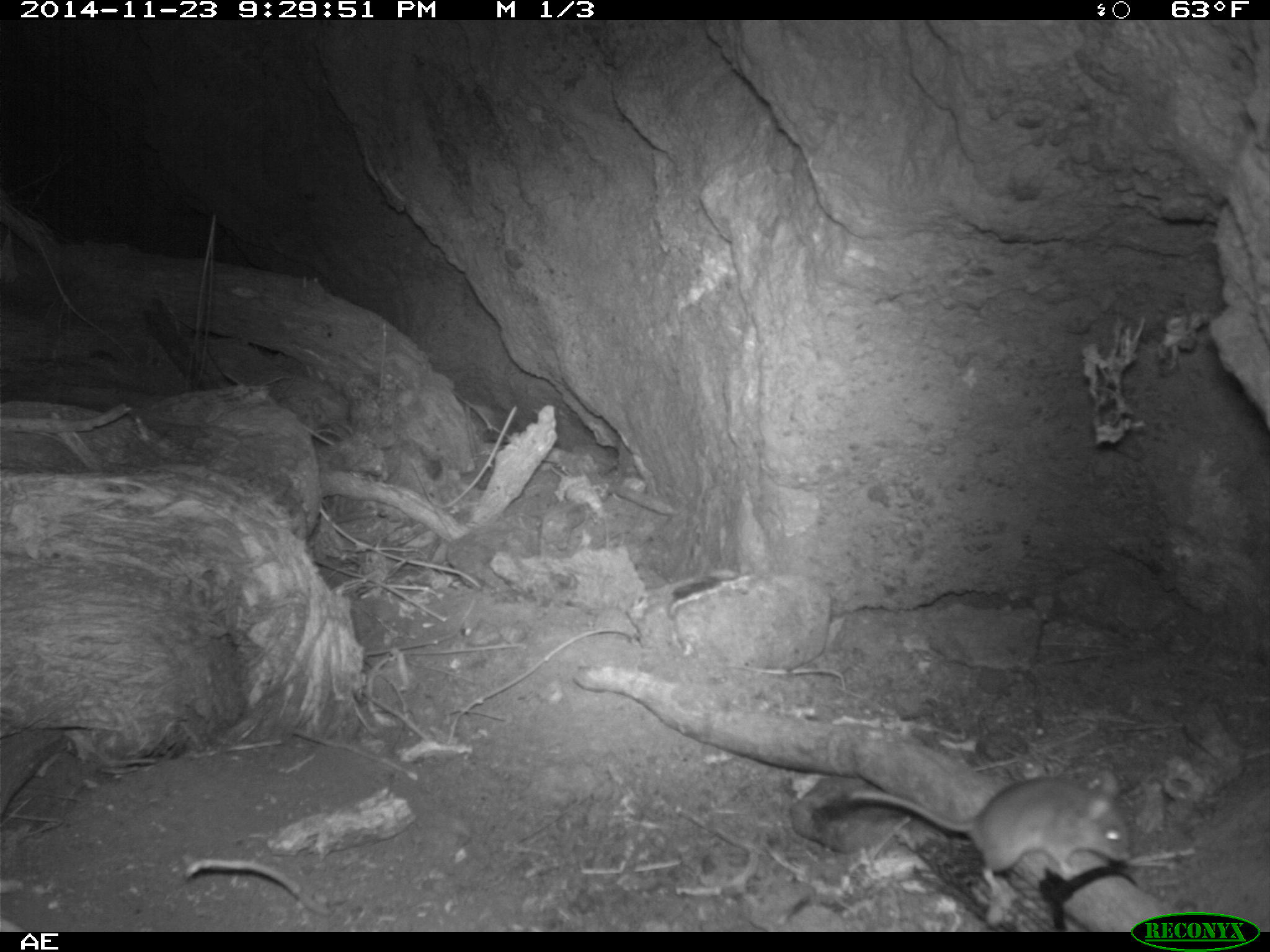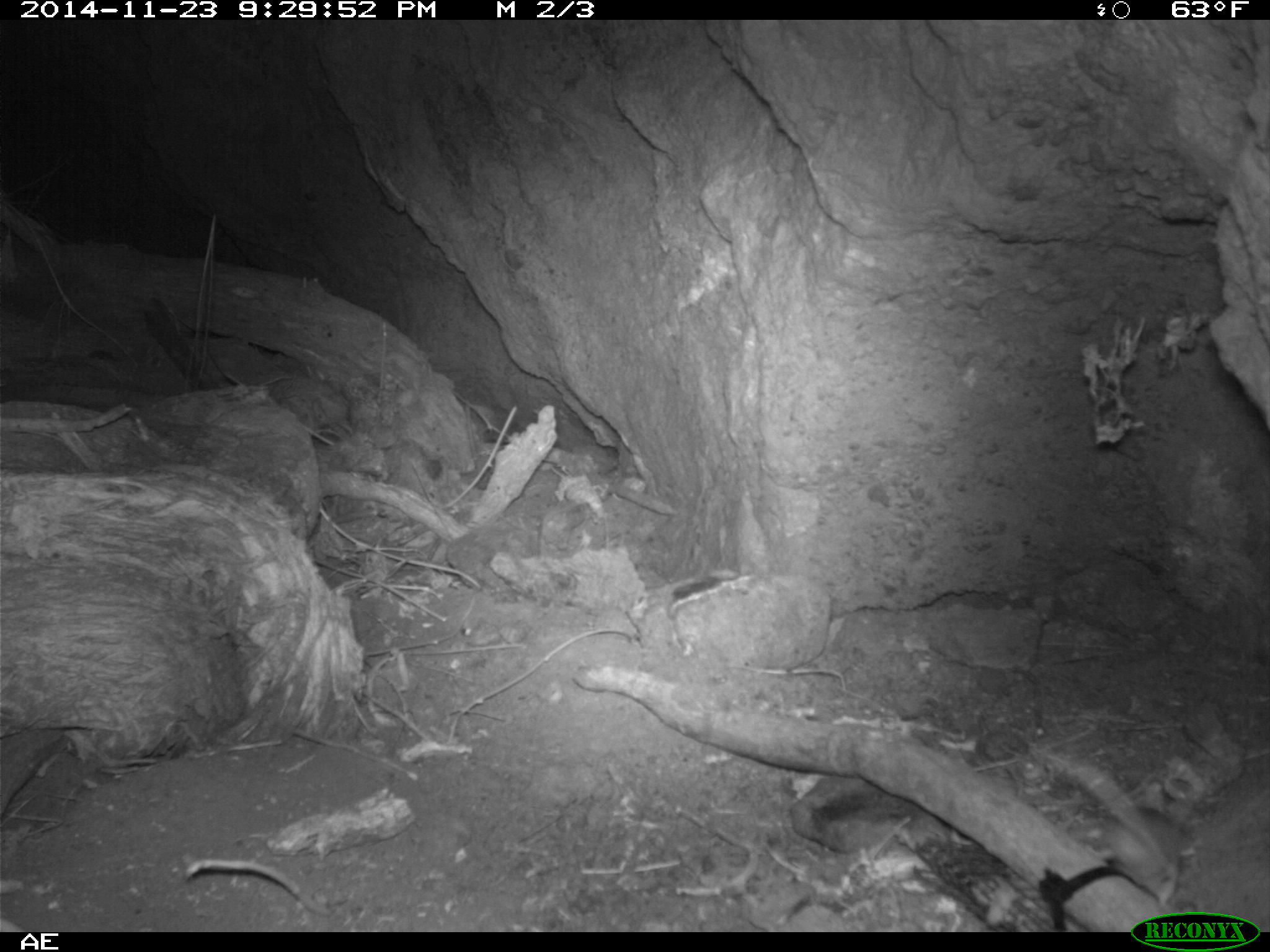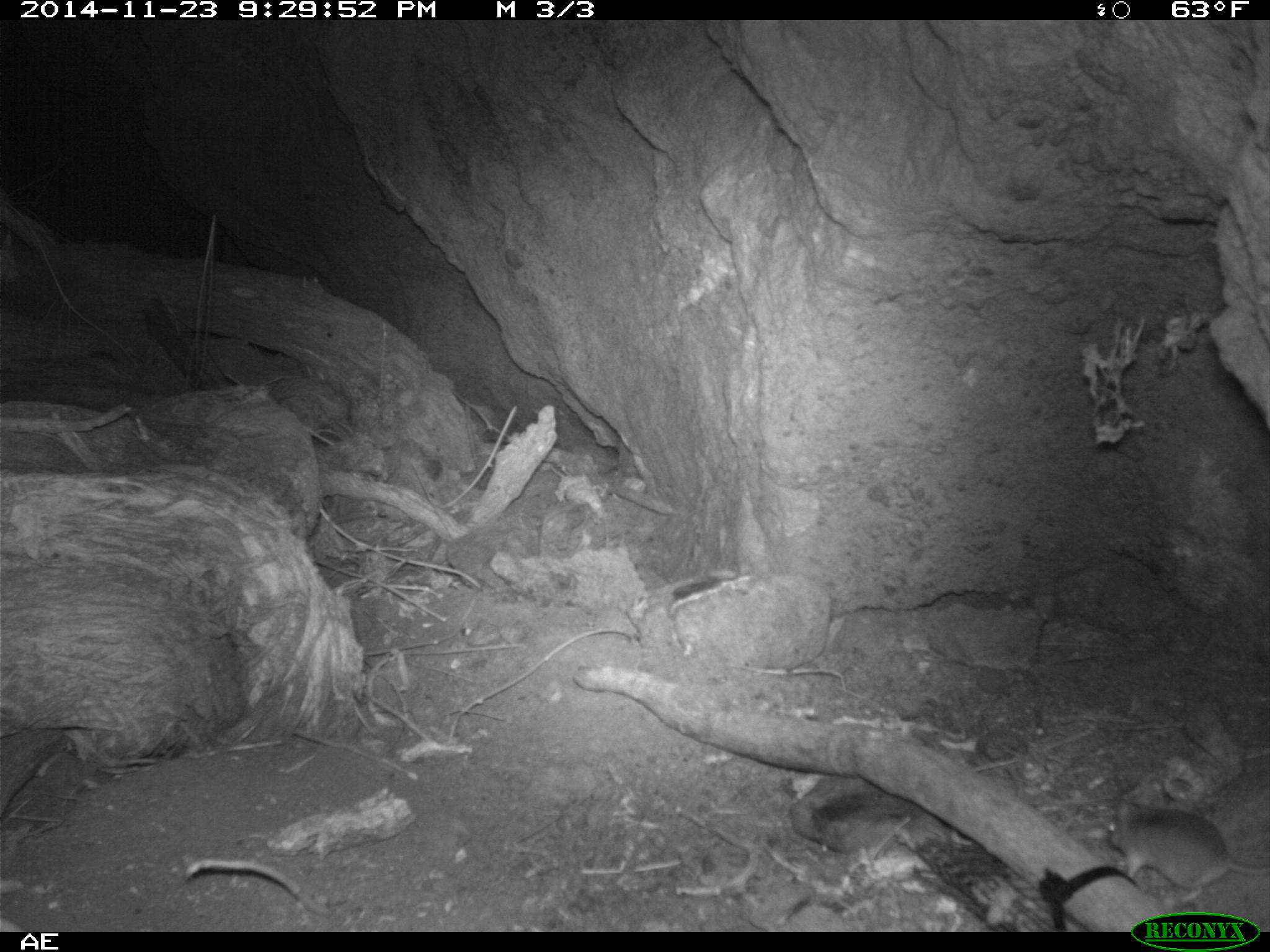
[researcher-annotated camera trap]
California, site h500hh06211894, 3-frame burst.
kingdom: Animalia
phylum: Chordata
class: Mammalia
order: Rodentia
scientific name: Rodentia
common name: rodent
Rodent (Rodentia).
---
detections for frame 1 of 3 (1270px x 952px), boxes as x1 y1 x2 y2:
rodent: 850 767 1131 895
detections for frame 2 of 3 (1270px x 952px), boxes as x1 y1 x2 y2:
rodent: 1078 806 1171 905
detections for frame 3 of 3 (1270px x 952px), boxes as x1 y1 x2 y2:
rodent: 1105 800 1269 902